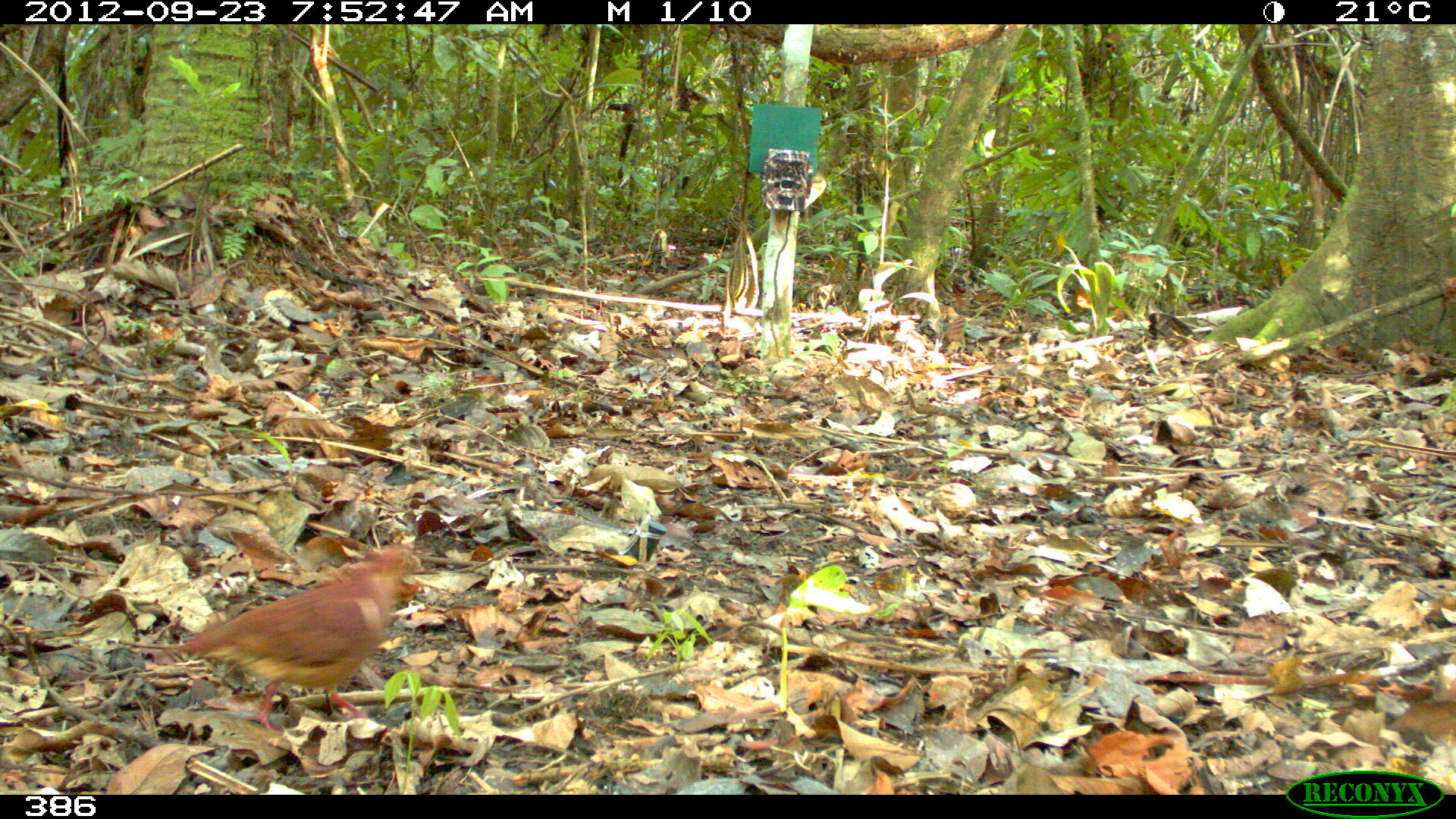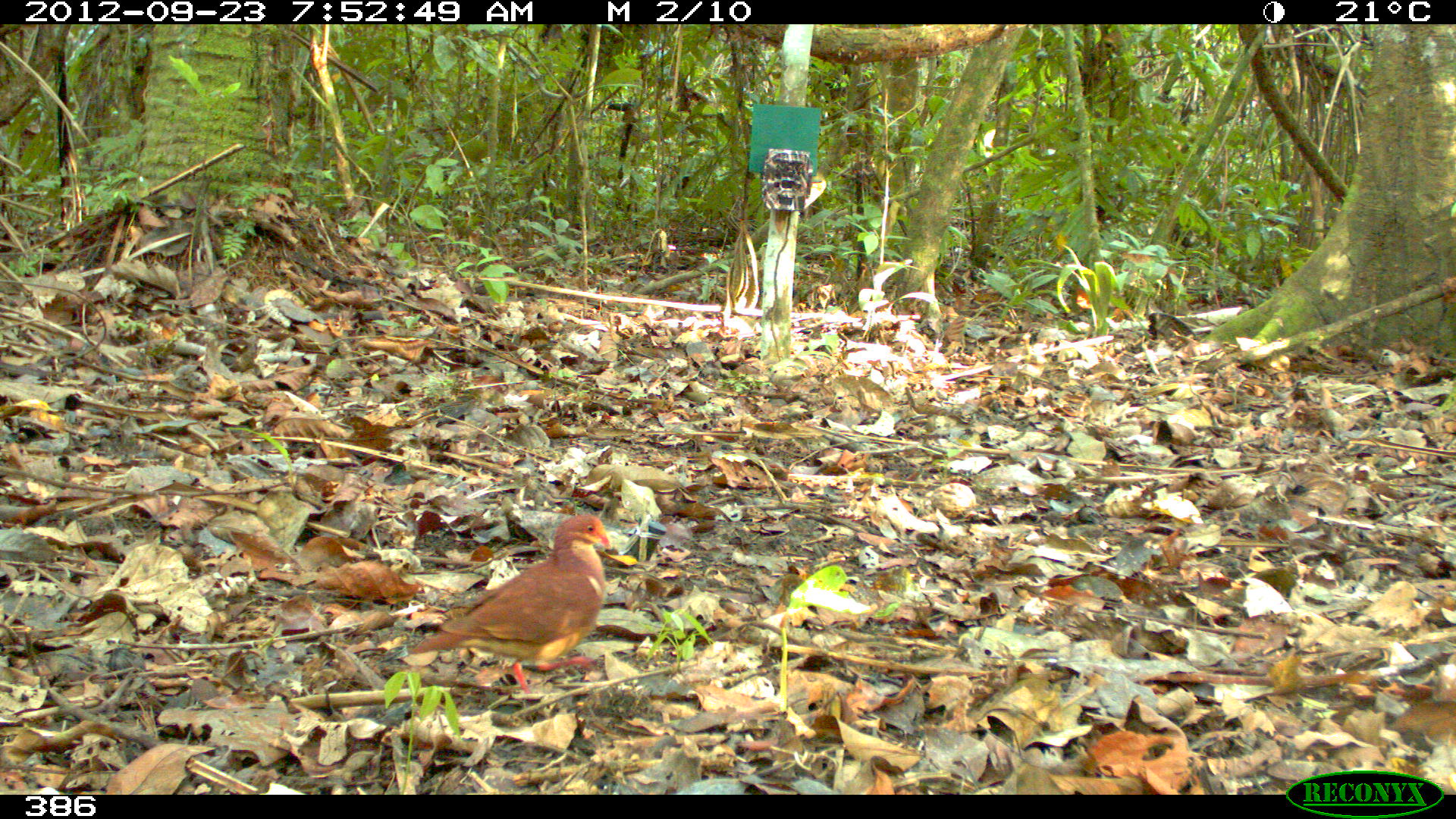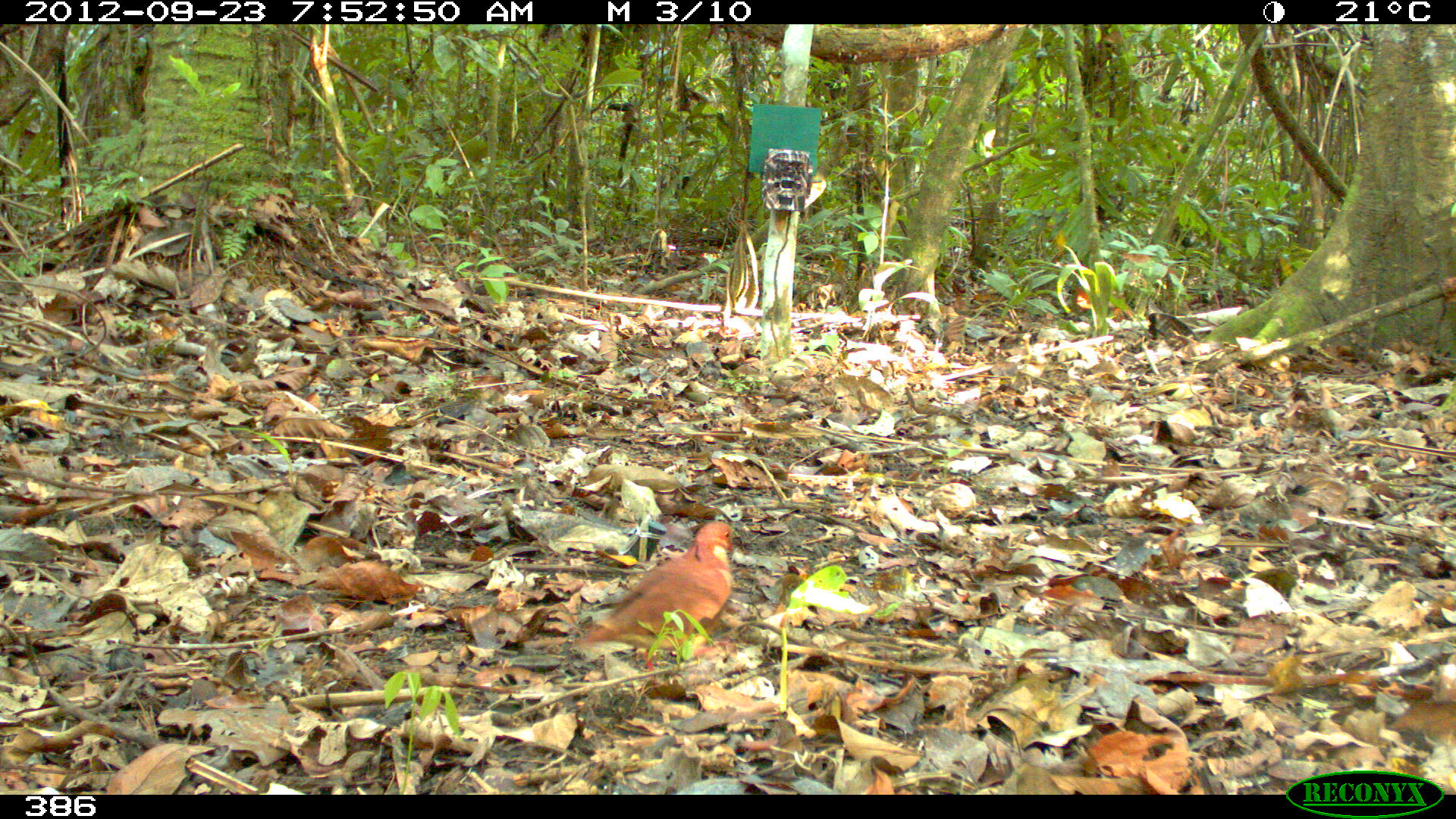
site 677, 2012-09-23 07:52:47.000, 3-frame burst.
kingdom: Animalia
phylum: Chordata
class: Aves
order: Columbiformes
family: Columbidae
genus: Geotrygon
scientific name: Geotrygon montana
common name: ruddy quail-dove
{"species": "Geotrygon montana (ruddy quail-dove)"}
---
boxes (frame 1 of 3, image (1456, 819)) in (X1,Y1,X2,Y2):
geotrygon montana: (174,543,420,730)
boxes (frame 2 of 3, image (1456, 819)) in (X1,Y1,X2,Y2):
geotrygon montana: (409,509,610,704)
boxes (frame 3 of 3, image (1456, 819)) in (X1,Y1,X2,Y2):
geotrygon montana: (568,517,733,694)